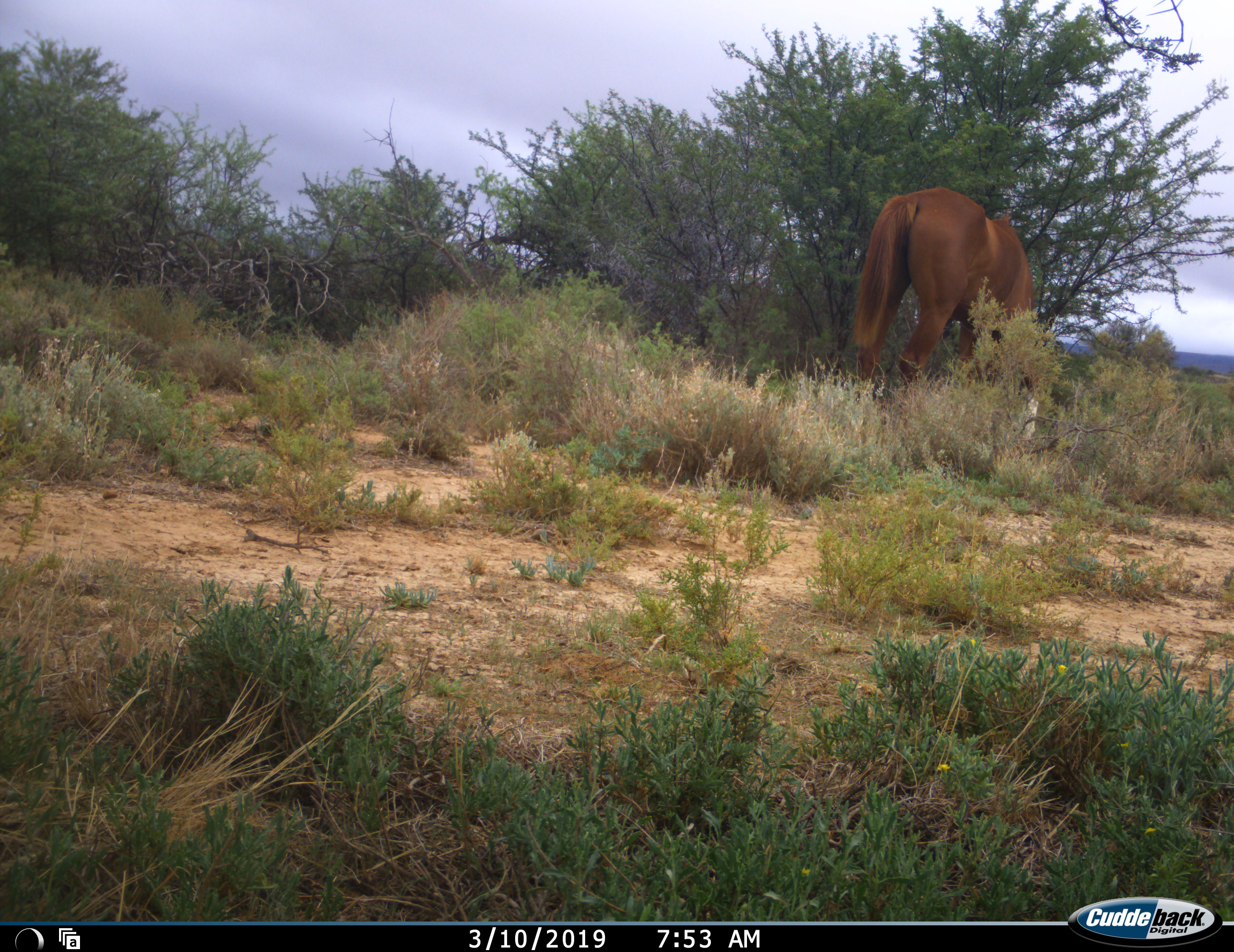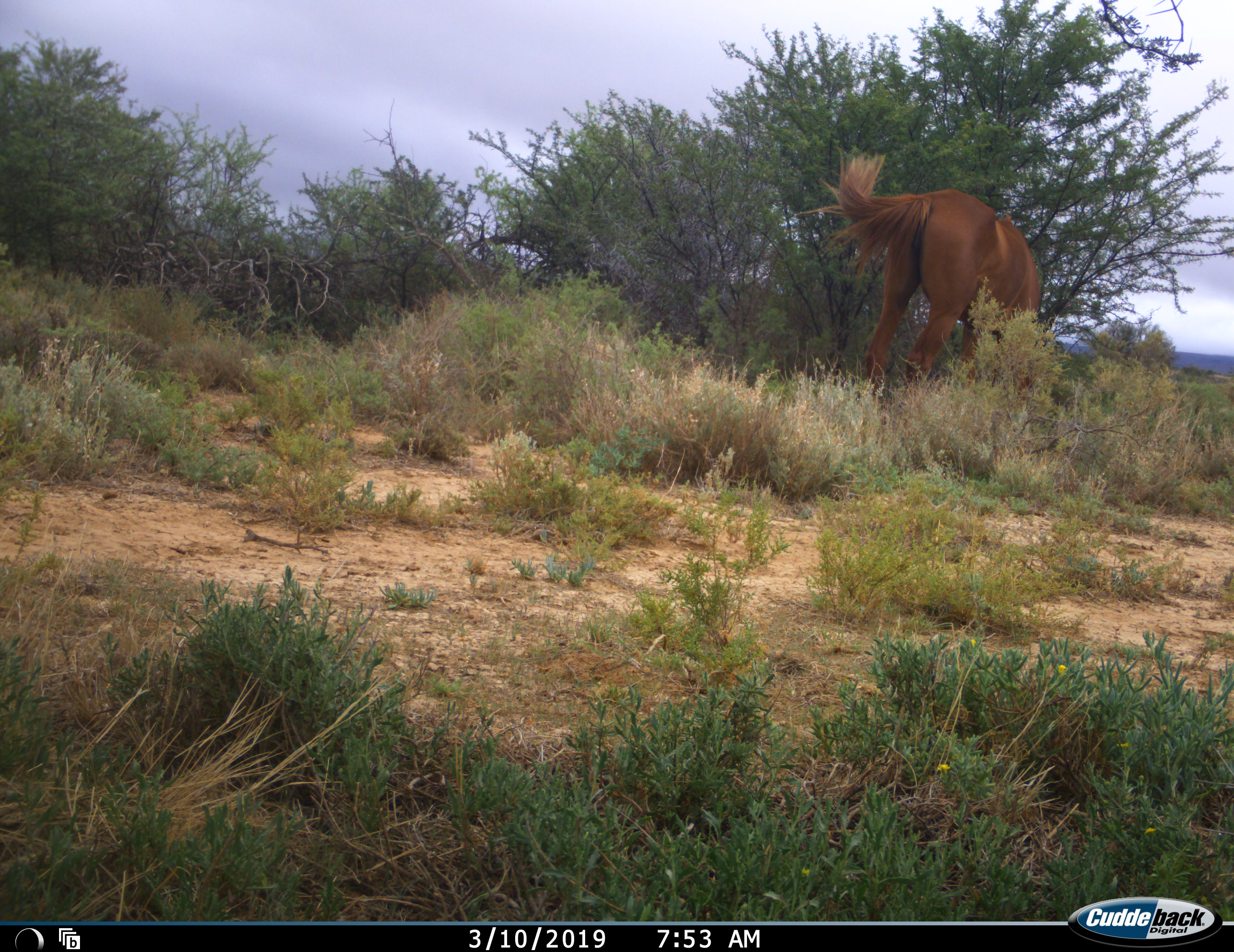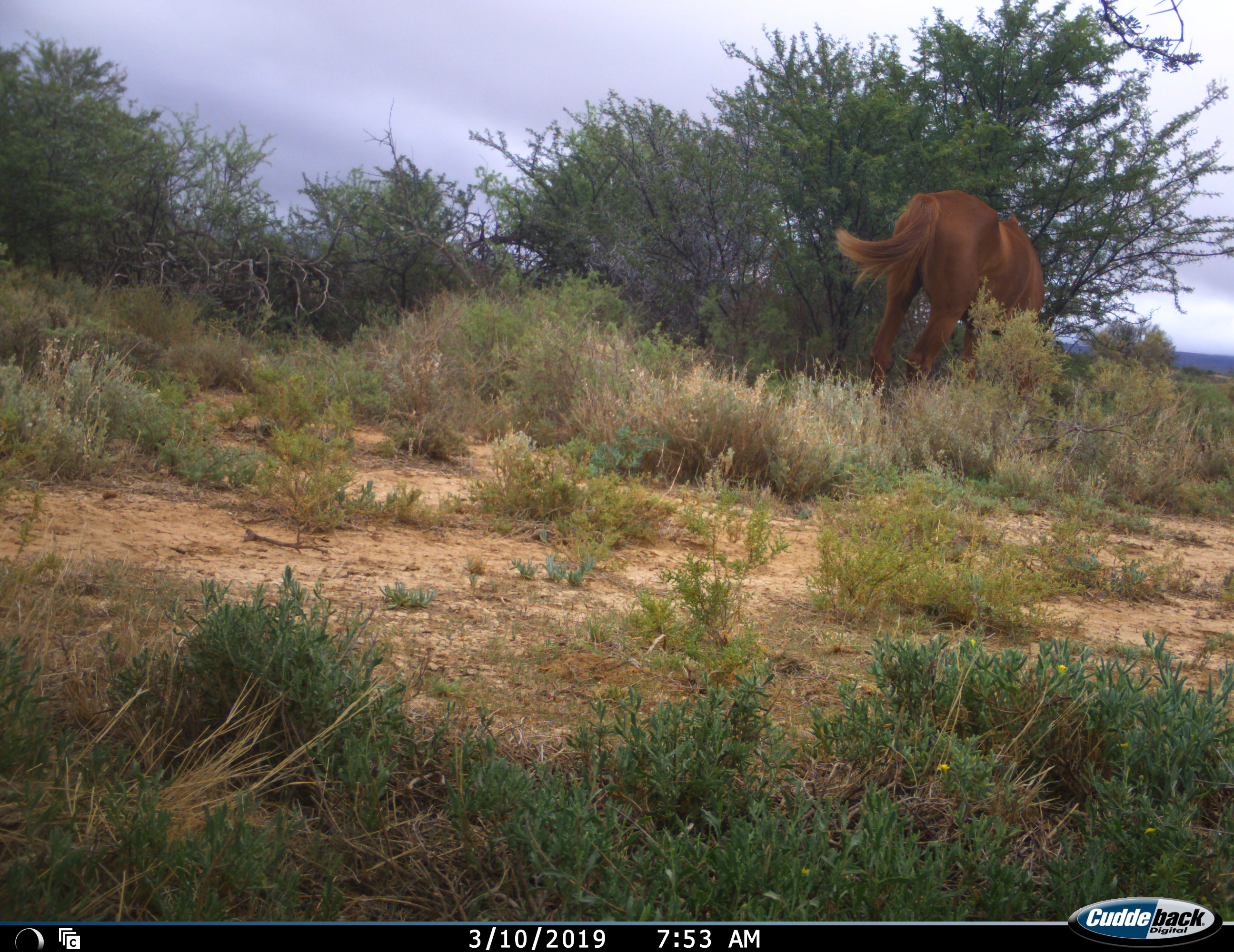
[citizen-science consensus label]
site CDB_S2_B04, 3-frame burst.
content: unidentified animal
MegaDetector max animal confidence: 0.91